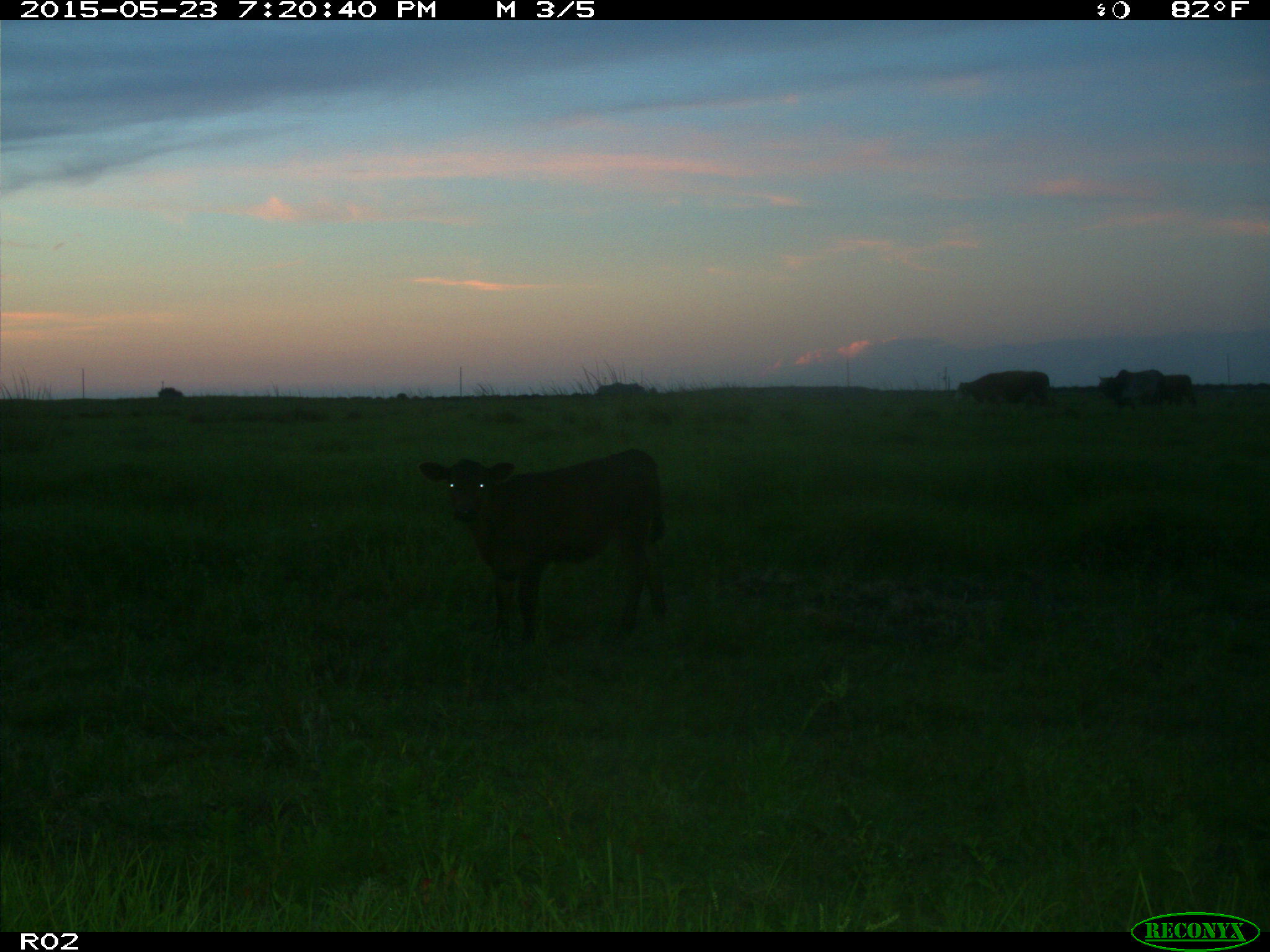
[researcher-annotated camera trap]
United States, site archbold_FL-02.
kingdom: Animalia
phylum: Chordata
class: Mammalia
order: Artiodactyla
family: Bovidae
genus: Bos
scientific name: Bos taurus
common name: domestic cow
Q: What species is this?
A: Bos taurus (domestic cow).